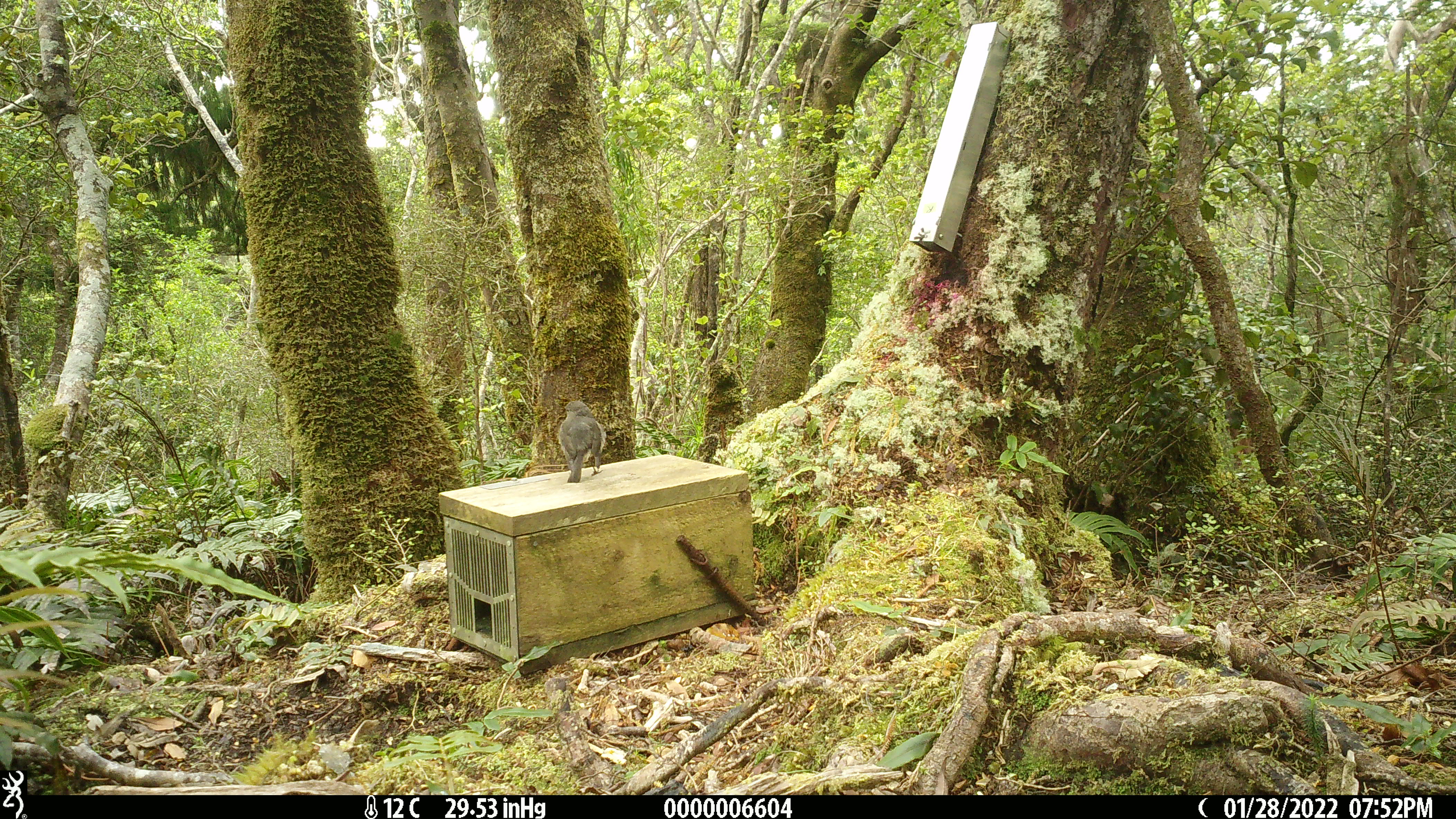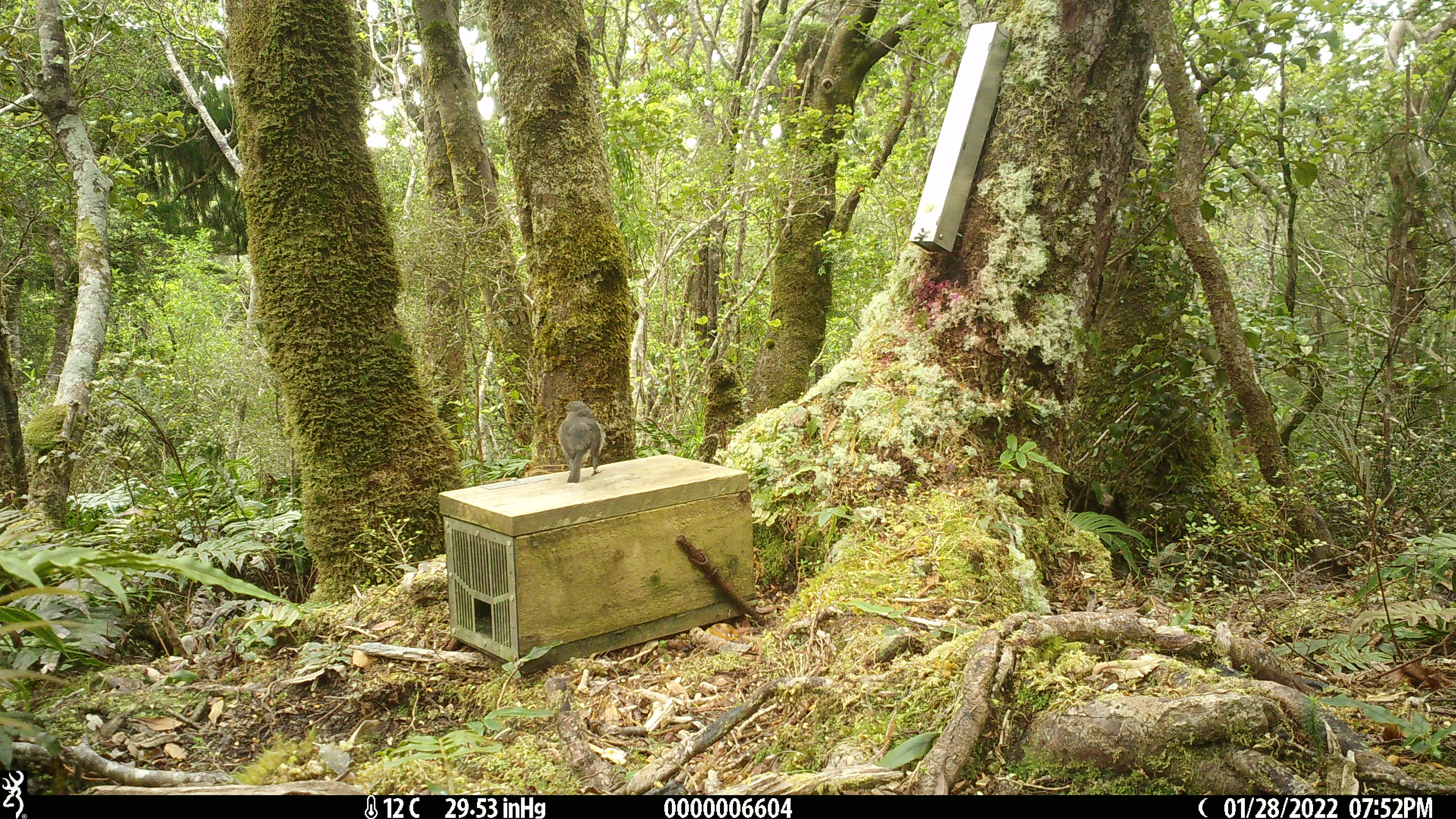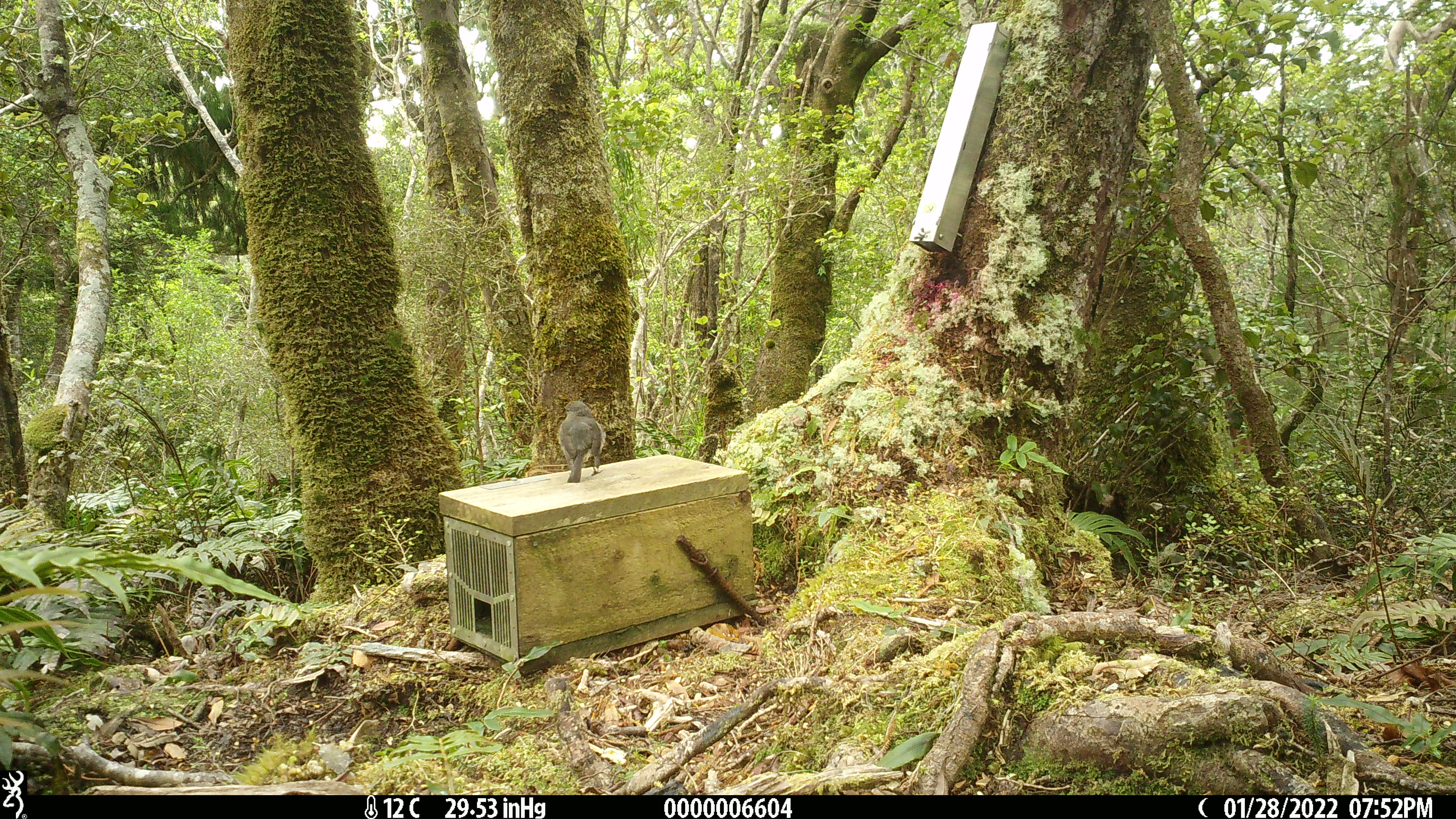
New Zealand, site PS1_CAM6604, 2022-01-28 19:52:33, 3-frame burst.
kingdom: Animalia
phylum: Chordata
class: Aves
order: Passeriformes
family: Petroicidae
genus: Petroica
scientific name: Petroica australis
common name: new zealand robin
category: robin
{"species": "robin (new zealand robin) (Petroica australis)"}